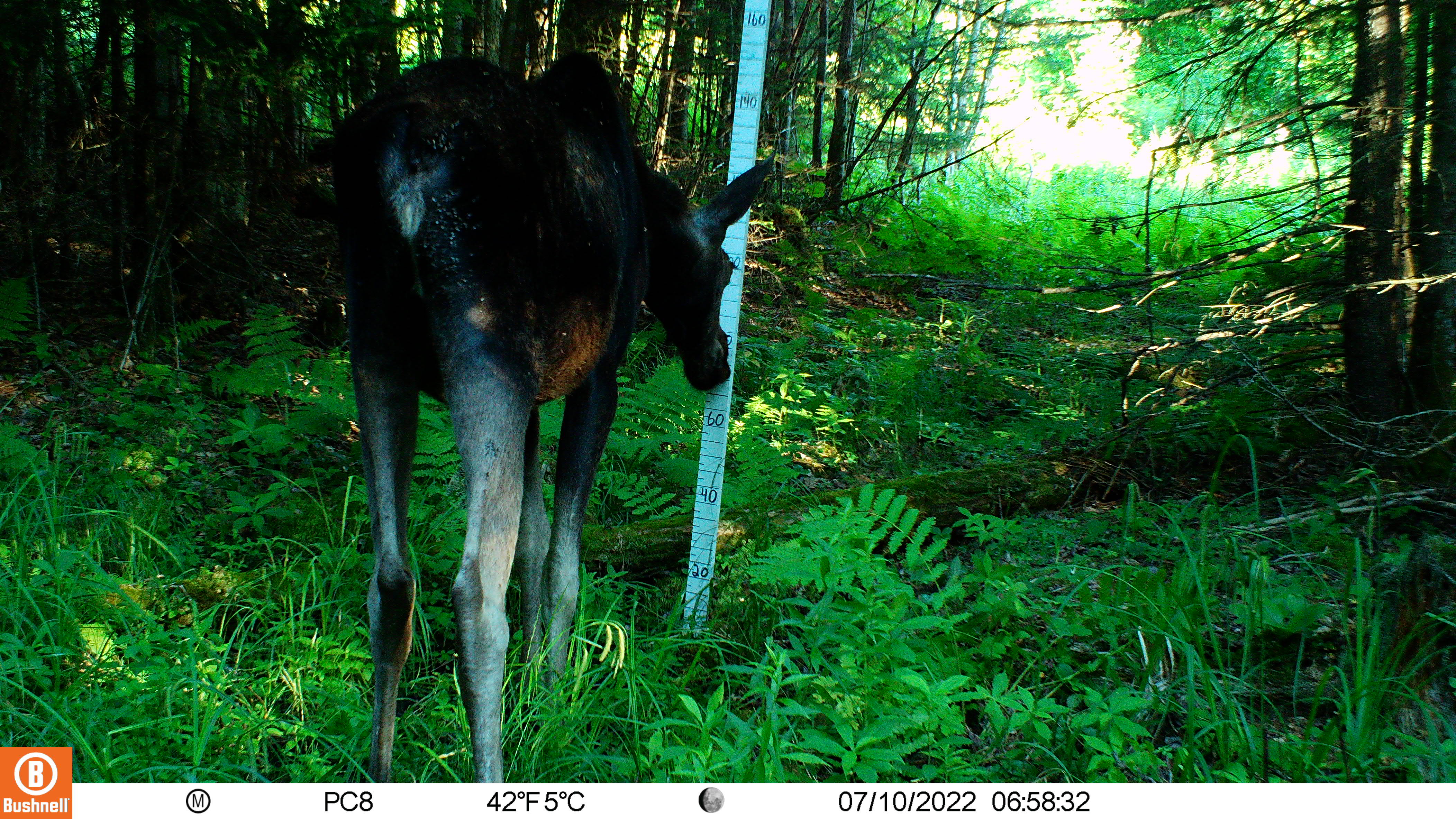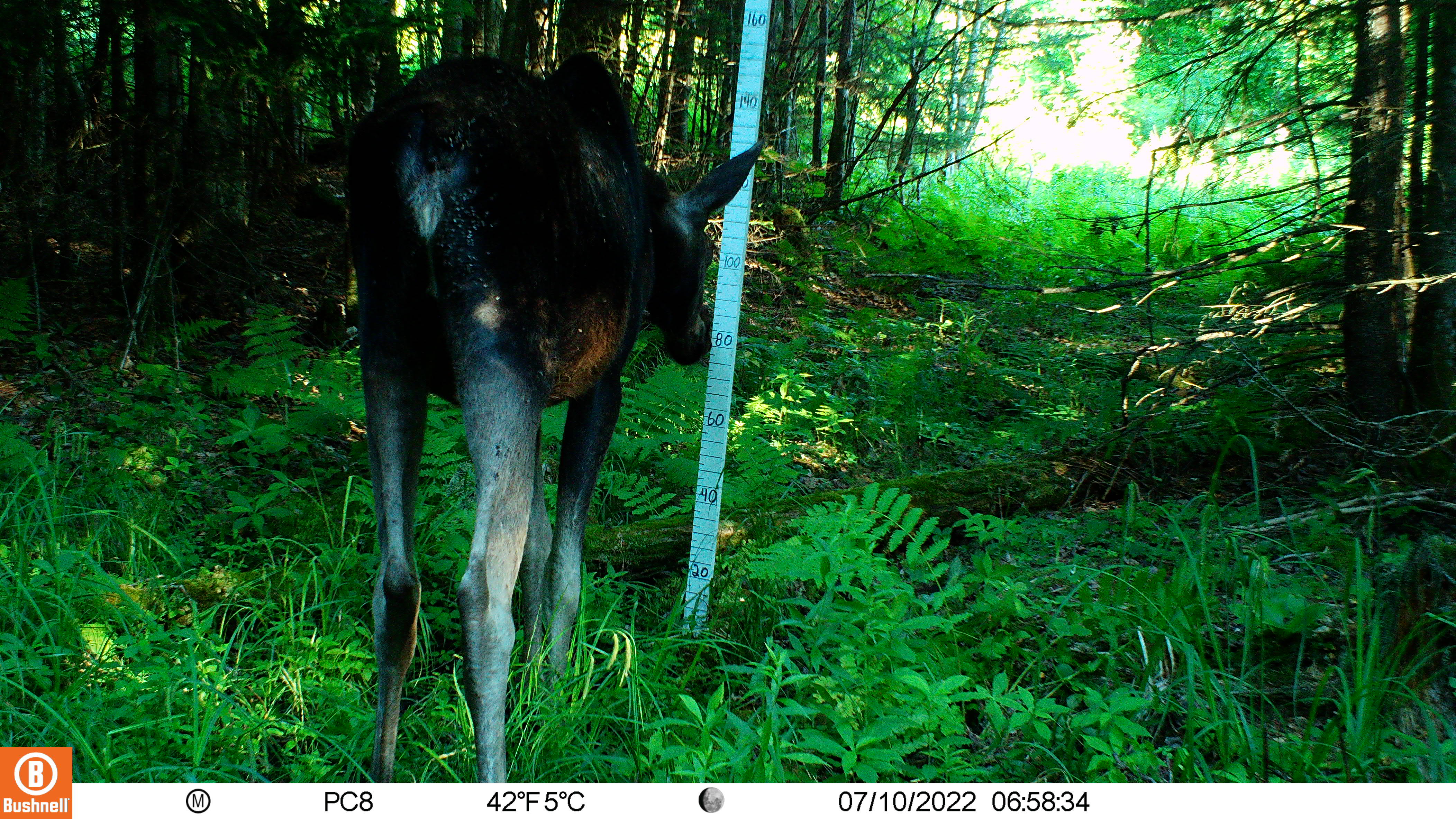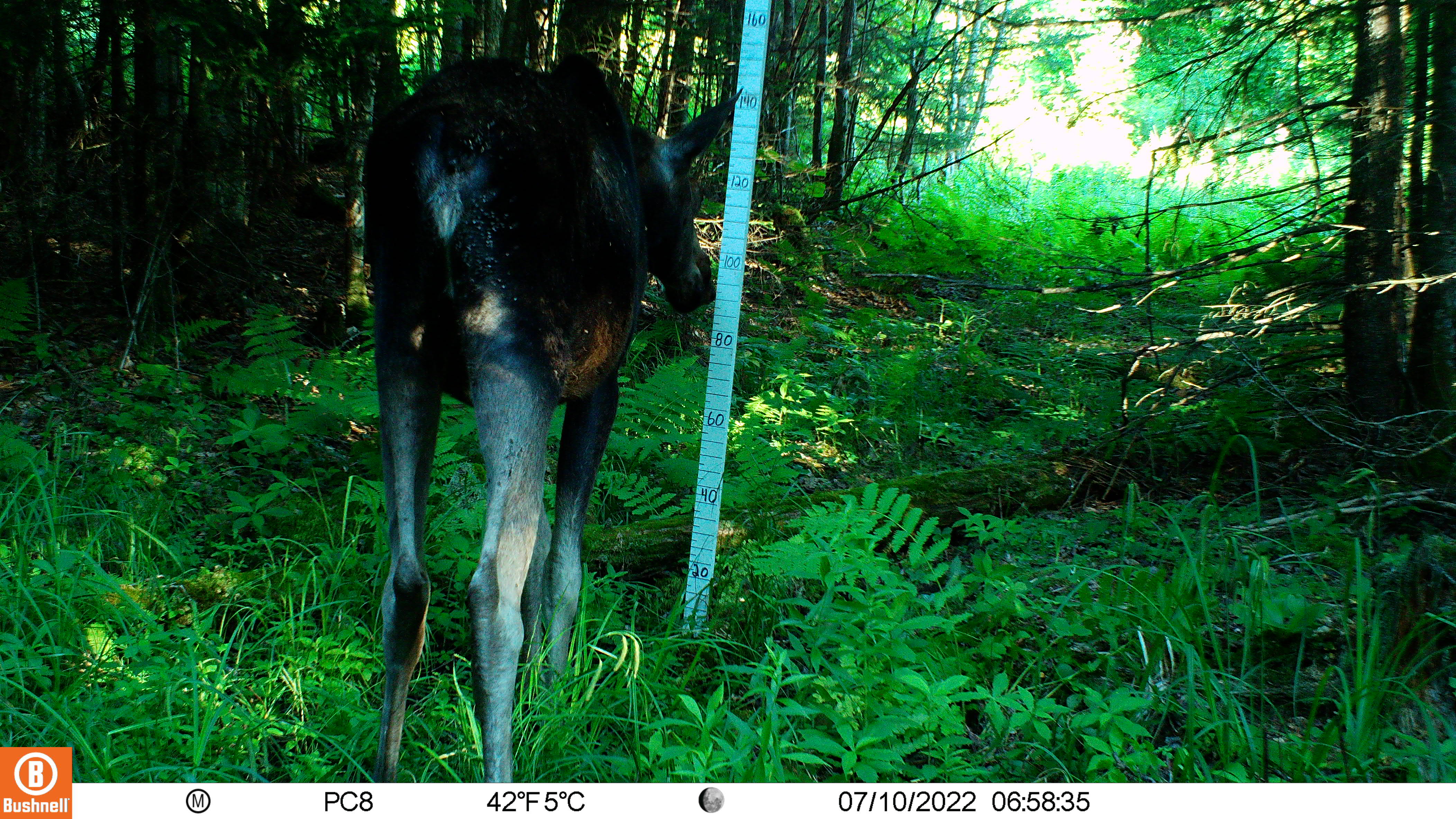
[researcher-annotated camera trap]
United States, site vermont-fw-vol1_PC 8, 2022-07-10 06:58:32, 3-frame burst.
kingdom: Animalia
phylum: Chordata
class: Mammalia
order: Artiodactyla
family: Cervidae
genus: Alces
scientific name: Alces alces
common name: moose